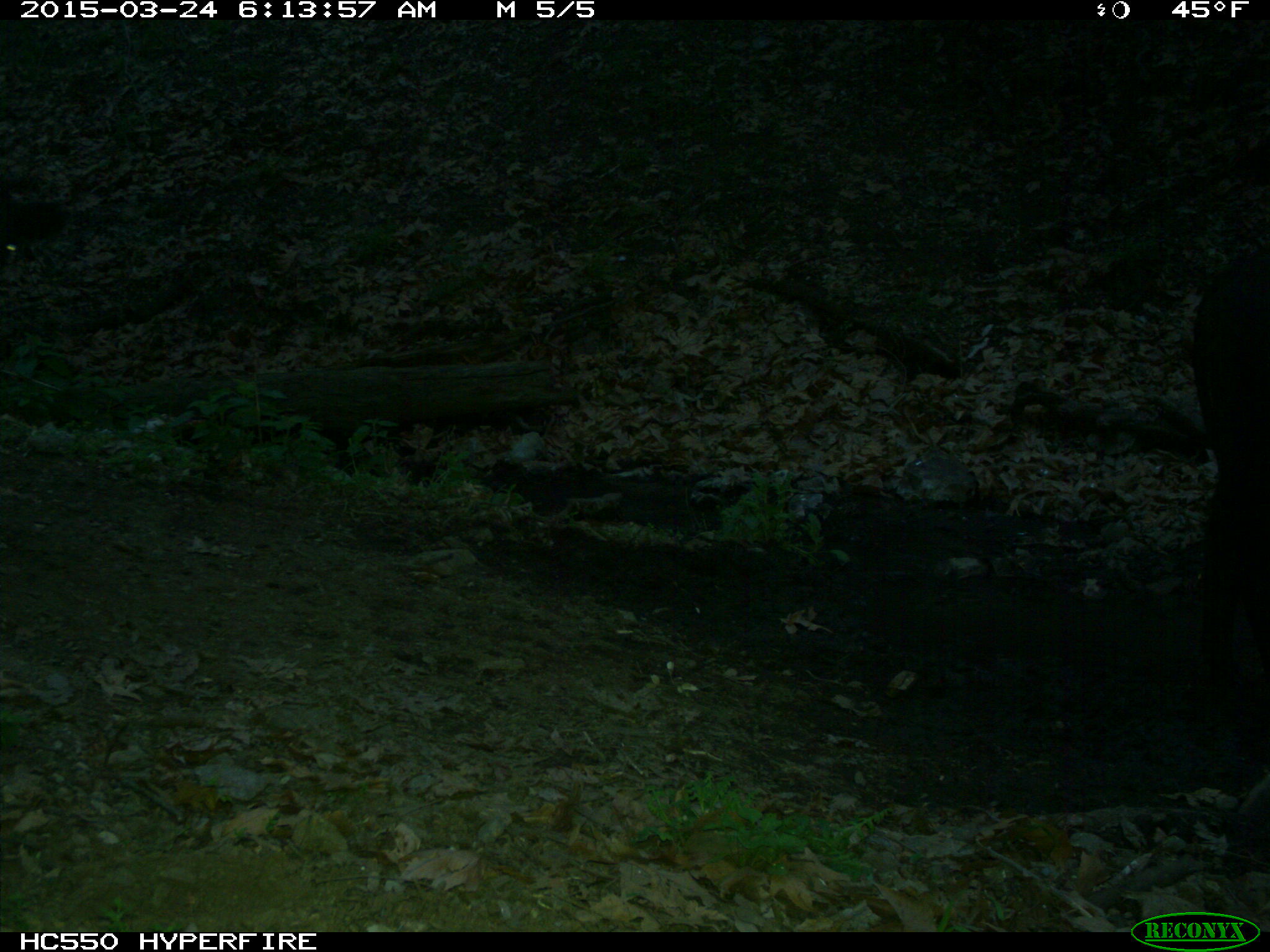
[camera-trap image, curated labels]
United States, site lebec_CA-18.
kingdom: Animalia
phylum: Chordata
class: Mammalia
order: Artiodactyla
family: Bovidae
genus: Bos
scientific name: Bos taurus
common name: domestic cow